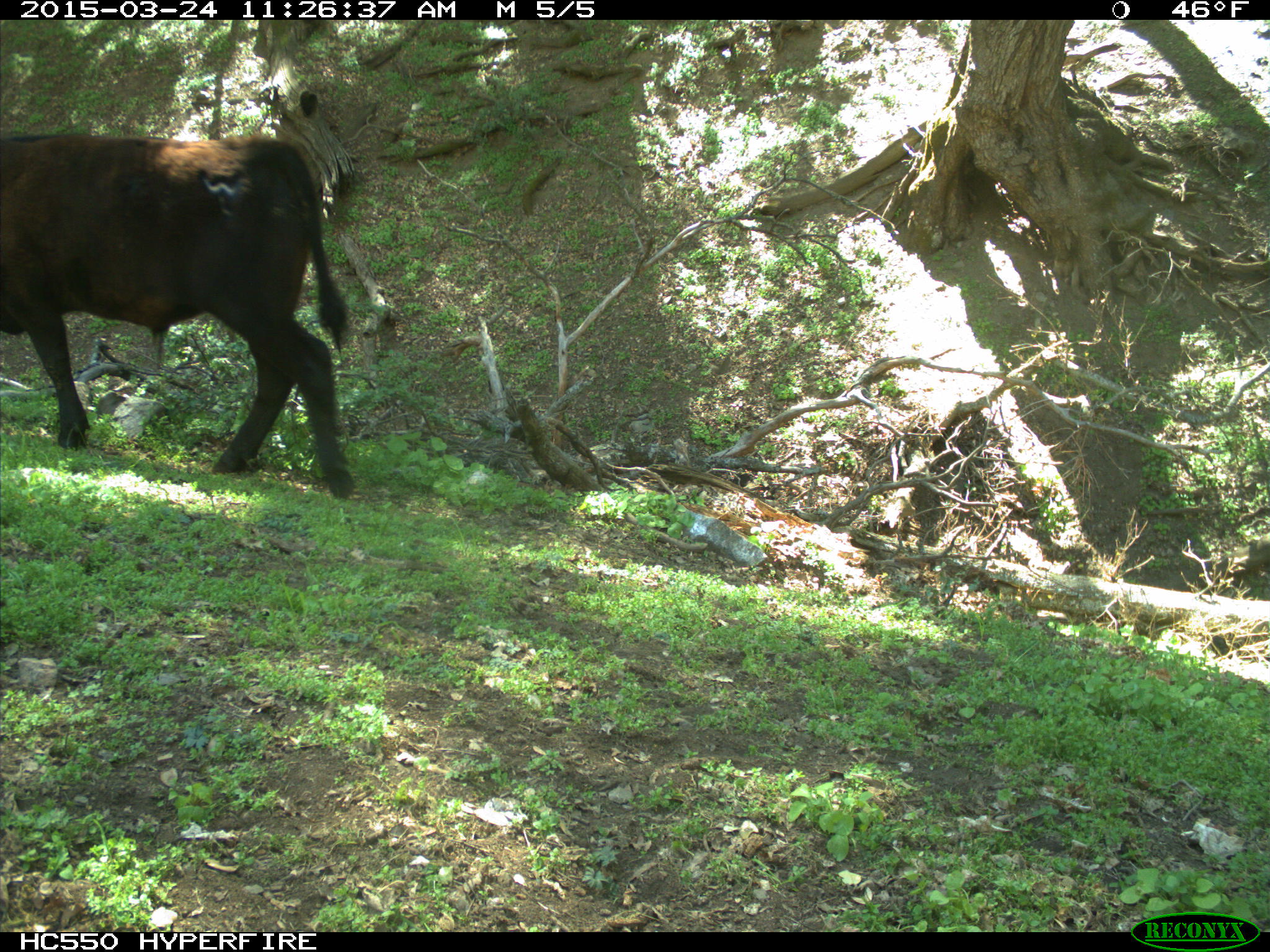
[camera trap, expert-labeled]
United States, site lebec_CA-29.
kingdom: Animalia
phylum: Chordata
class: Mammalia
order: Artiodactyla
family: Bovidae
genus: Bos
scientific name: Bos taurus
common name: domestic cow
Bos taurus (domestic cow).